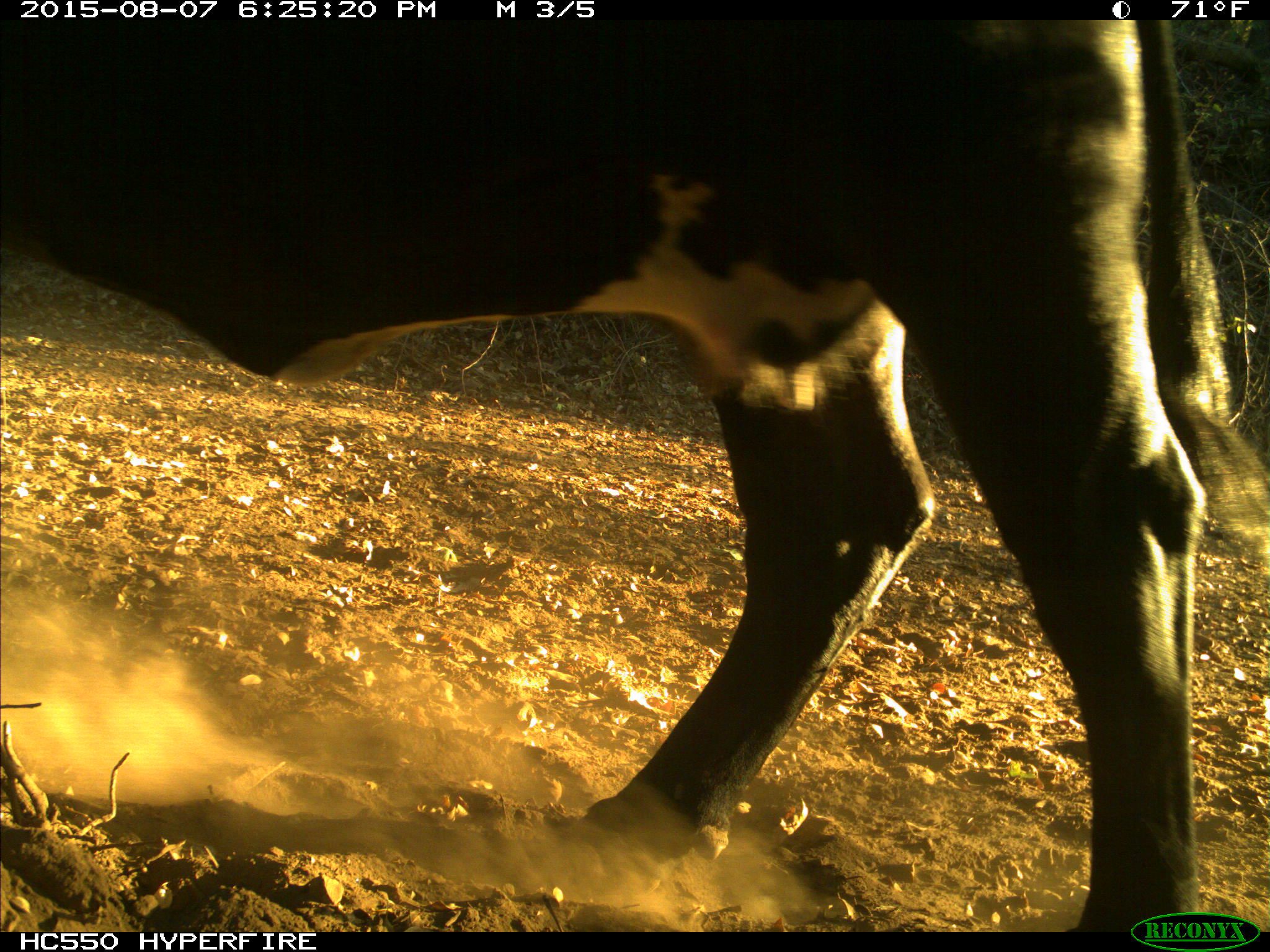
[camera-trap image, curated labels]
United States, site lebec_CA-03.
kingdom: Animalia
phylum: Chordata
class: Mammalia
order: Artiodactyla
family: Bovidae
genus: Bos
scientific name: Bos taurus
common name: domestic cow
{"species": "Bos taurus (domestic cow)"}